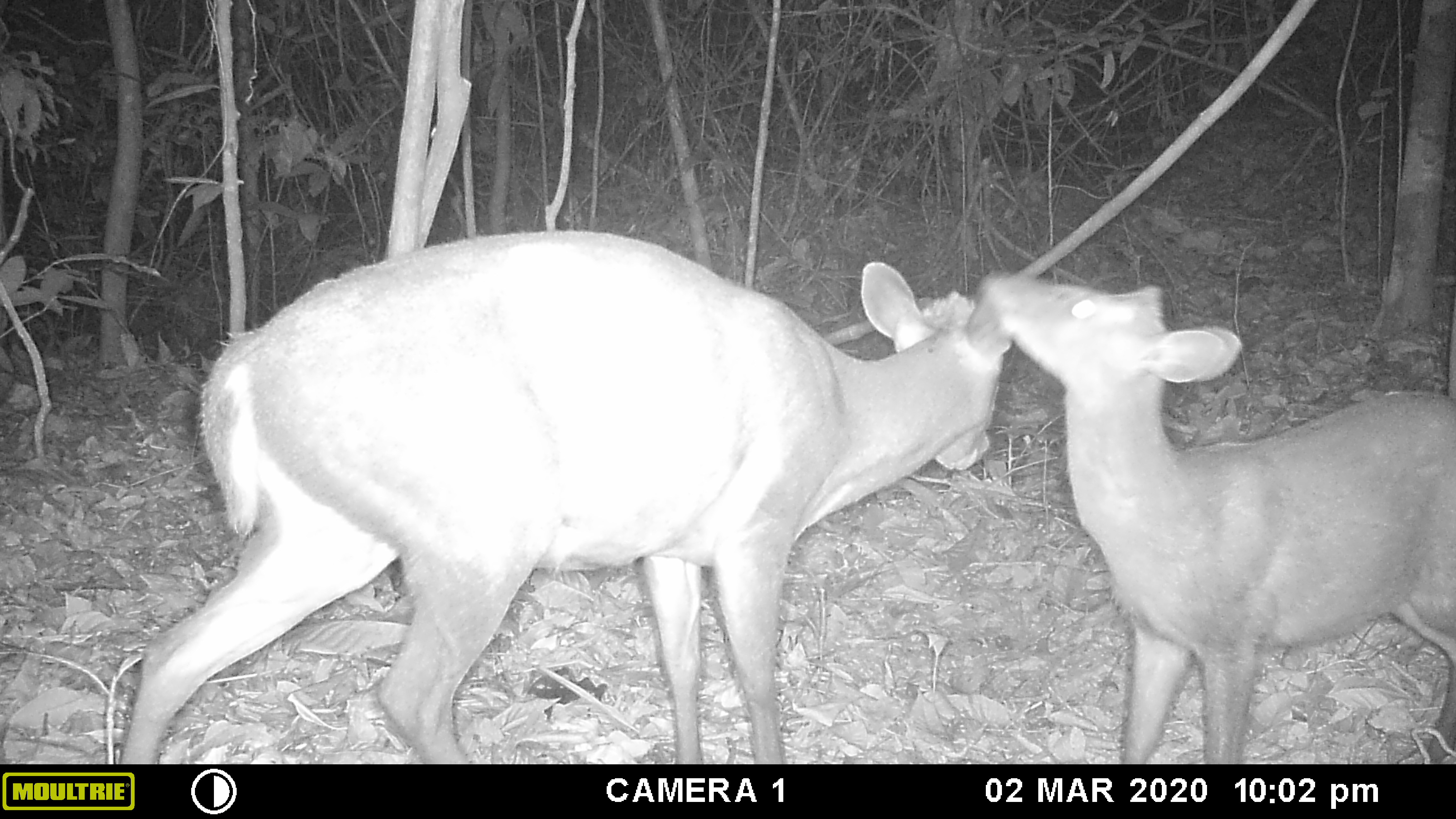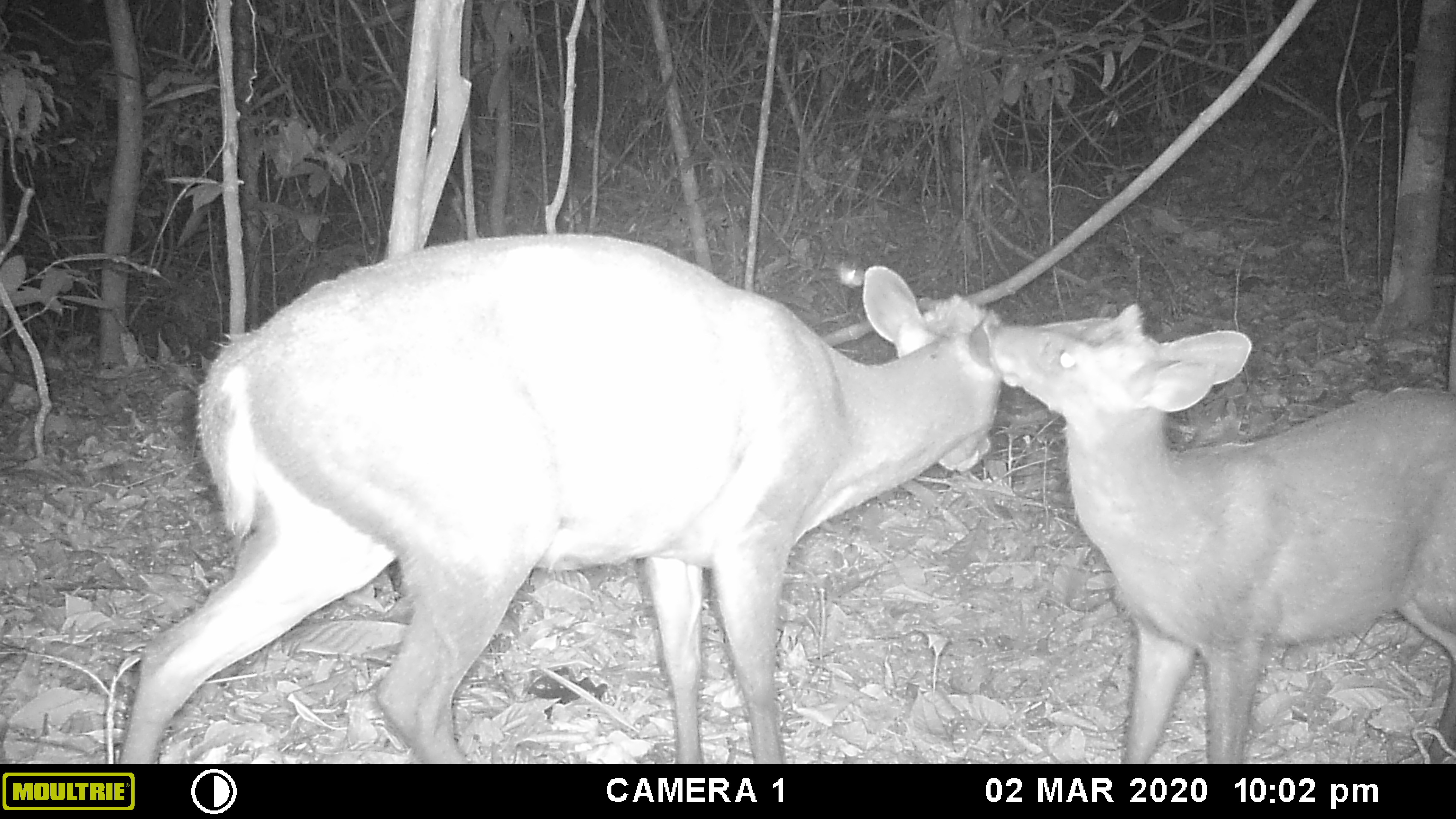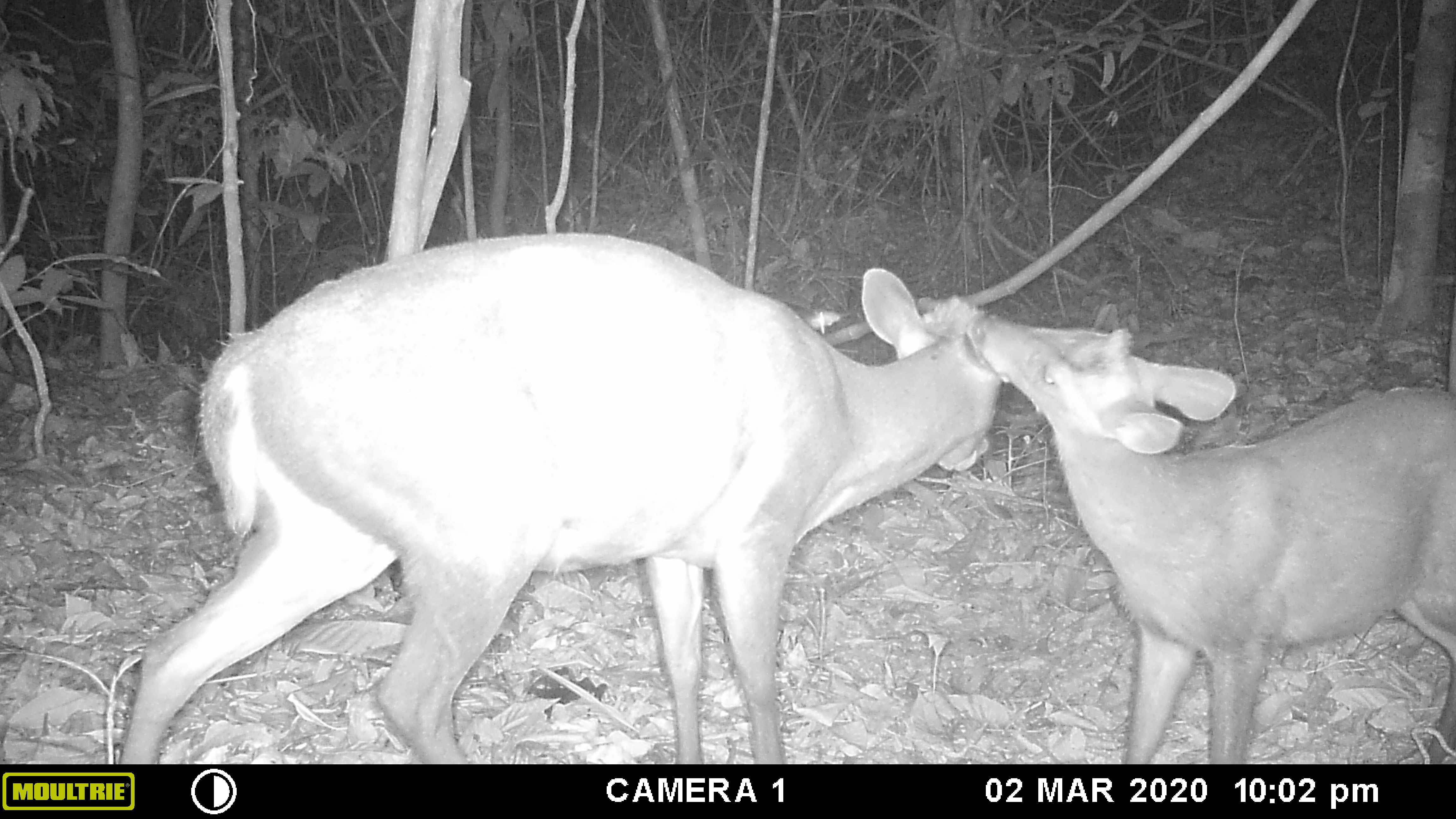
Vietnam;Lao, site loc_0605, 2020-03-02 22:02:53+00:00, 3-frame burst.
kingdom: Animalia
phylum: Chordata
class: Mammalia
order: Artiodactyla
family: Cervidae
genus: Muntiacus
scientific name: Muntiacus rooseveltorum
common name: roosevelt's muntjac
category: roosevelts muntjac group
Roosevelts muntjac group (roosevelt's muntjac) (Muntiacus rooseveltorum). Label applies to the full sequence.